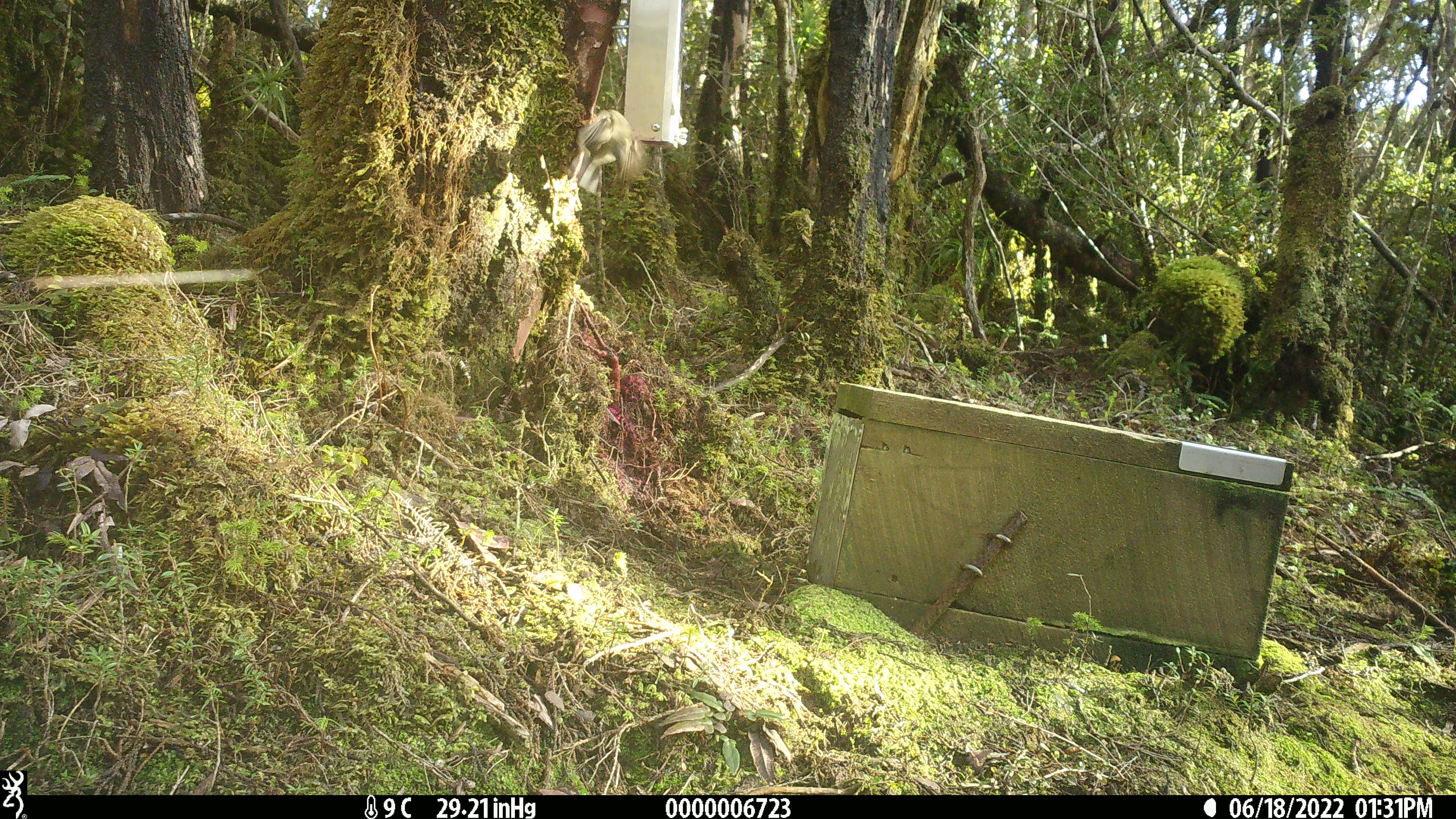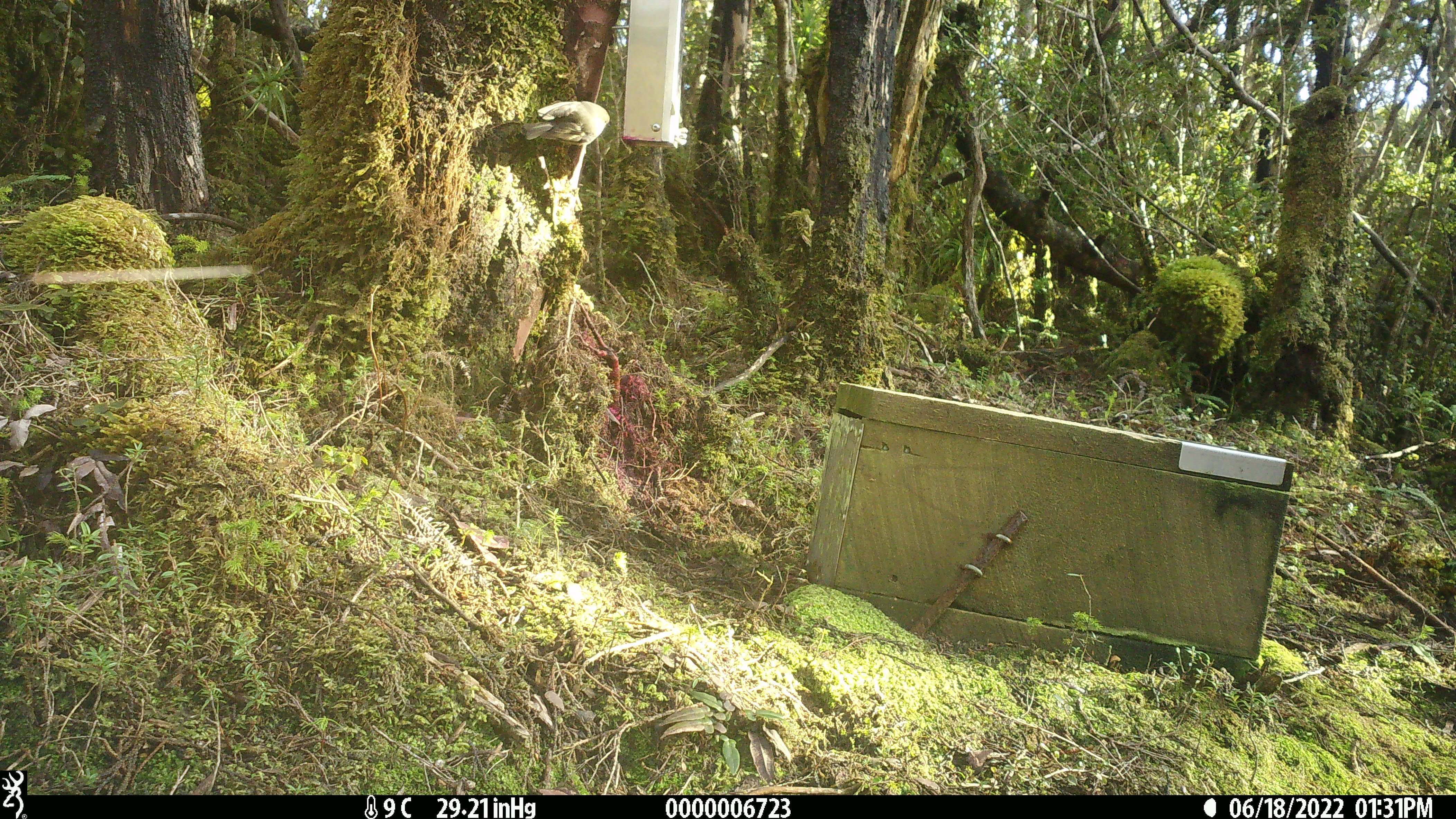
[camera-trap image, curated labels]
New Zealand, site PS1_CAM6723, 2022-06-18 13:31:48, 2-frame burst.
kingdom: Animalia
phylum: Chordata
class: Aves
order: Passeriformes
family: Petroicidae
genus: Petroica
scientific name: Petroica macrocephala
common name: tomtit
Tomtit (Petroica macrocephala).